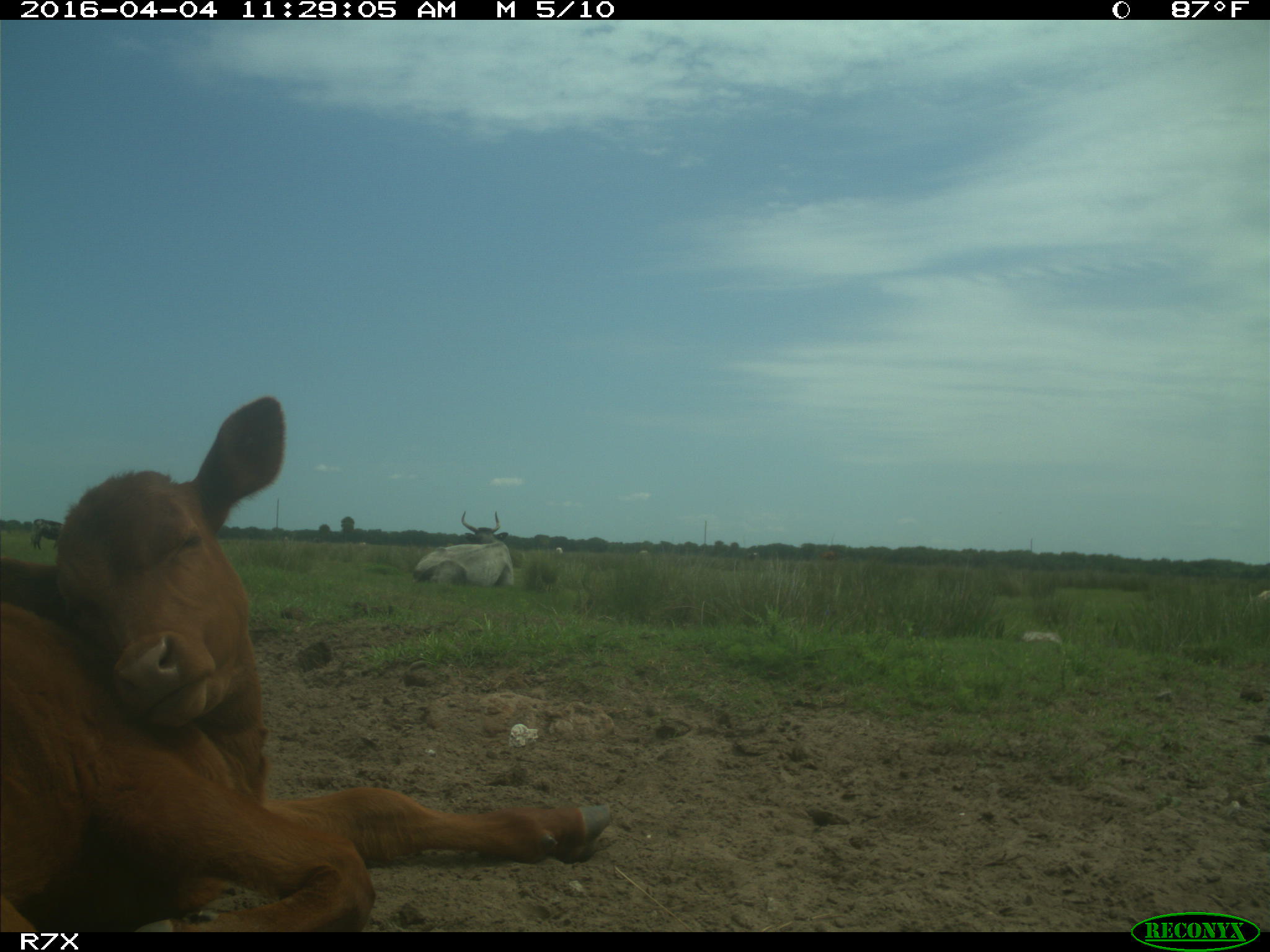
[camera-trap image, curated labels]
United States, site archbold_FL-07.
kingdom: Animalia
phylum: Chordata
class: Mammalia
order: Artiodactyla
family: Bovidae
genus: Bos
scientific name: Bos taurus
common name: domestic cow